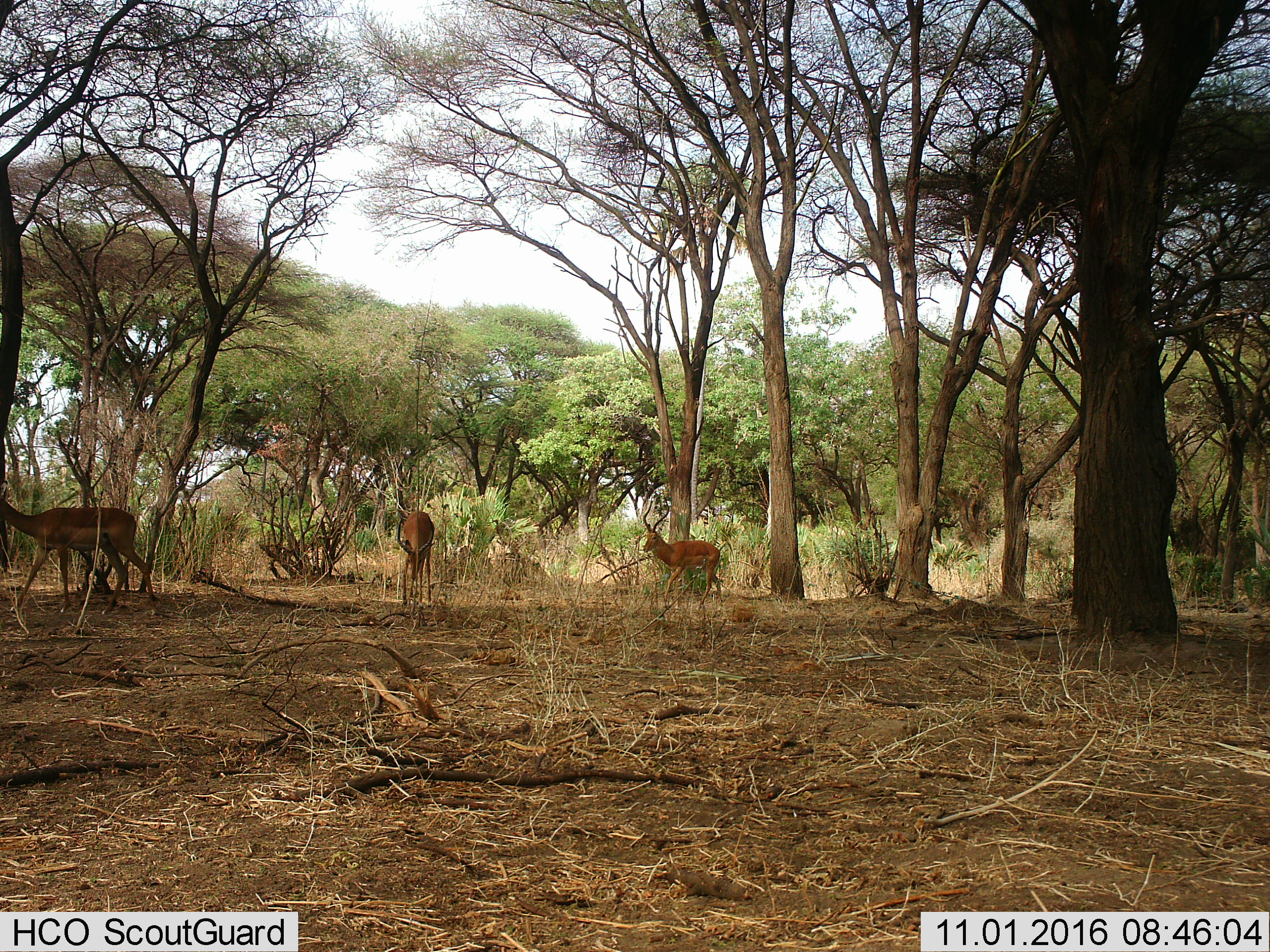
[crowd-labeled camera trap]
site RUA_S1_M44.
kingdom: Animalia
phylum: Chordata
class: Mammalia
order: Artiodactyla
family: Bovidae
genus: Aepyceros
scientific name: Aepyceros melampus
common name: impala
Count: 3.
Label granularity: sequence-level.